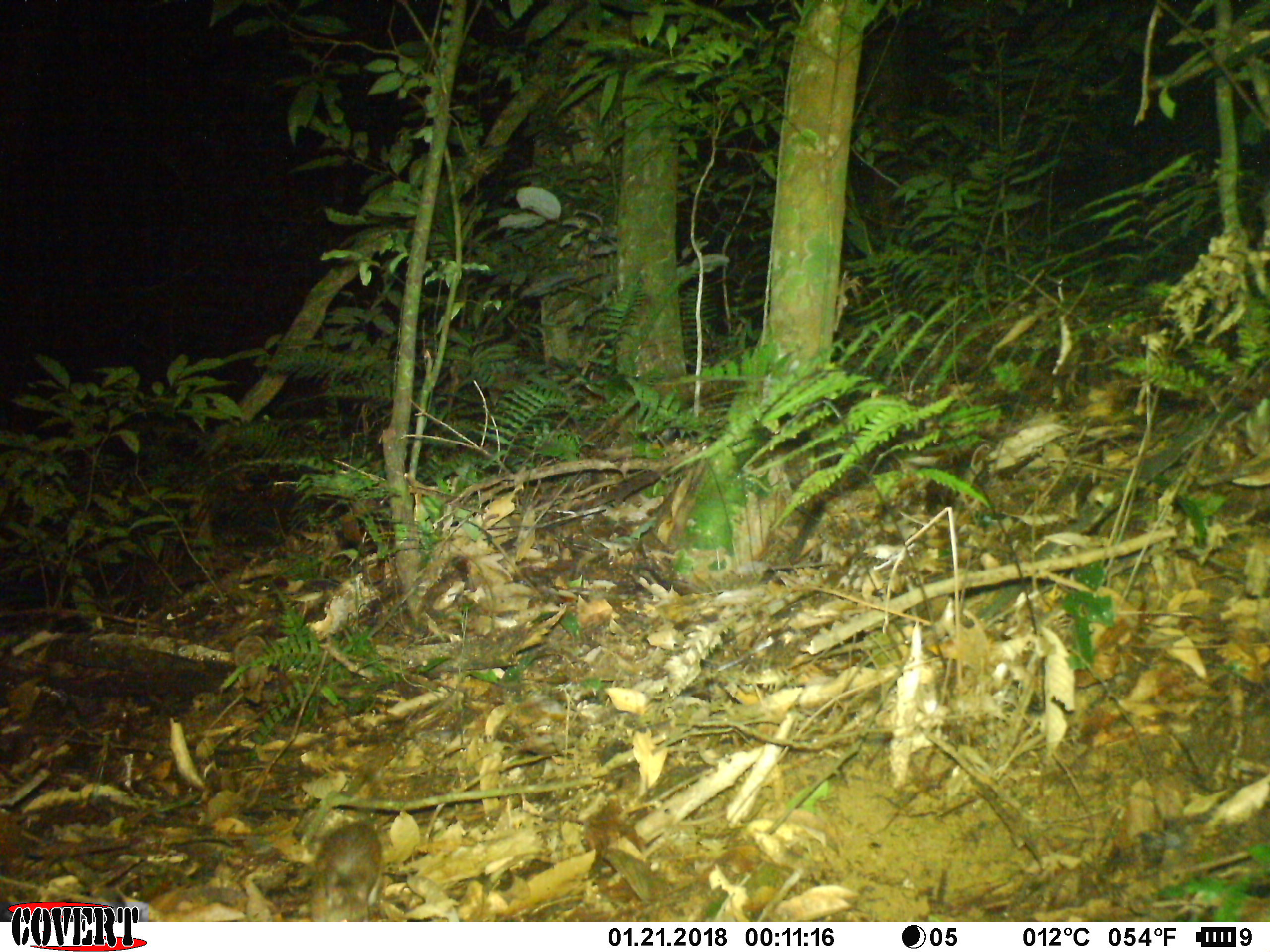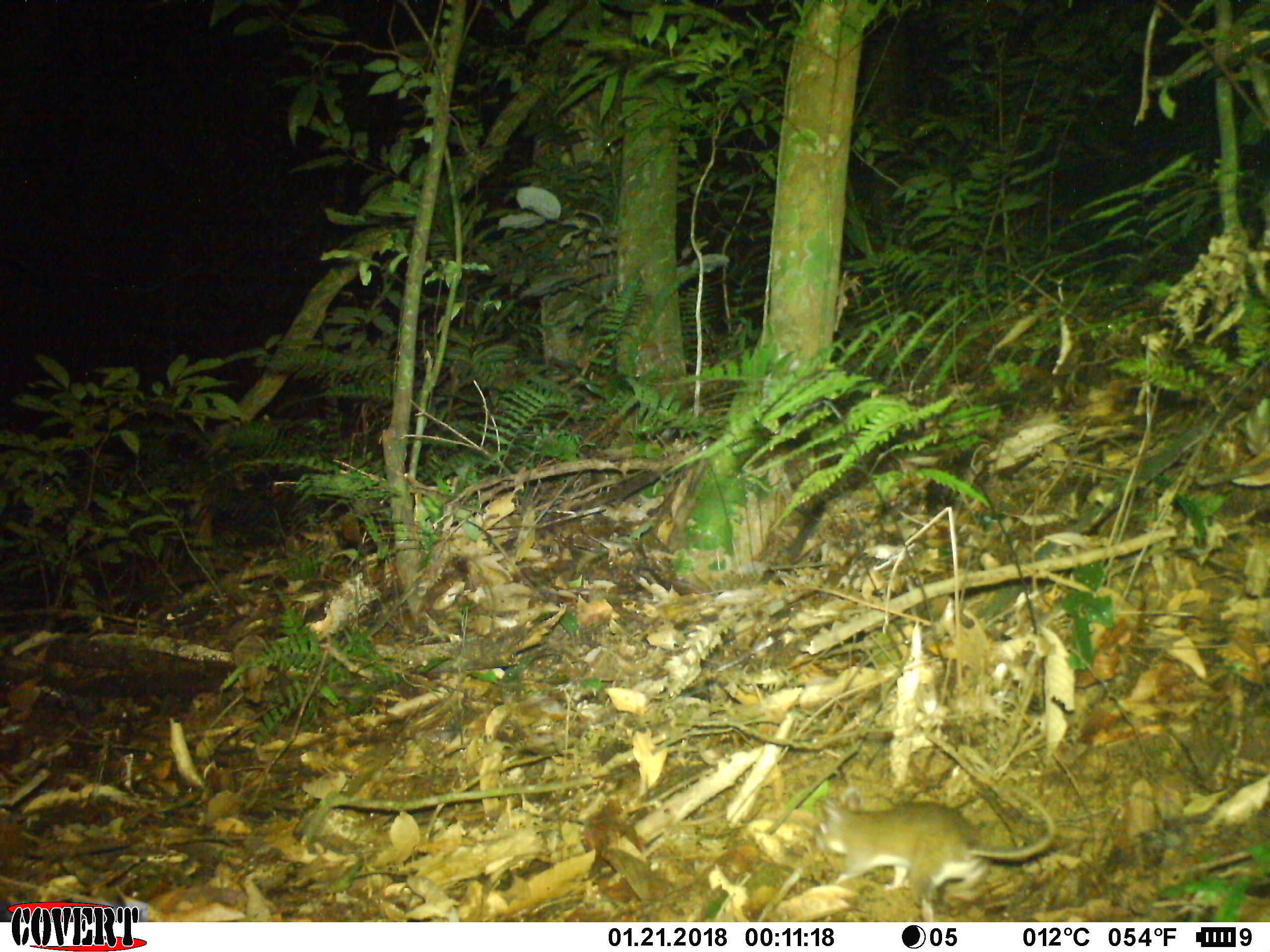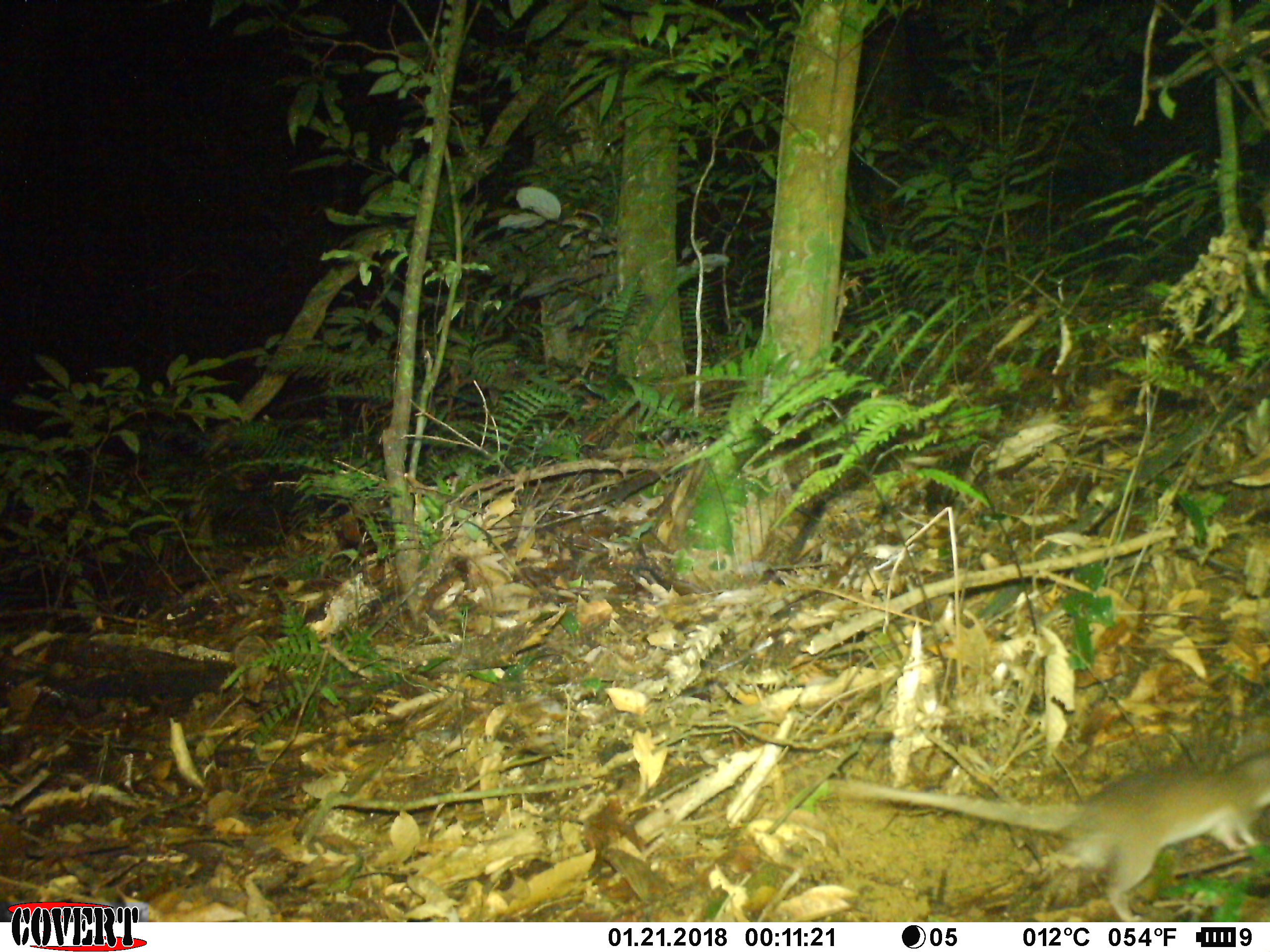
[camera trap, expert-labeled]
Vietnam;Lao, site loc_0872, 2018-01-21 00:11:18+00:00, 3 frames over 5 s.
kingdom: Animalia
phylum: Chordata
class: Mammalia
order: Rodentia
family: Muridae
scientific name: Muridae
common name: old-world mice and rats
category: unidentified murid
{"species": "unidentified murid (old-world mice and rats) (Muridae)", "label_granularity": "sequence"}